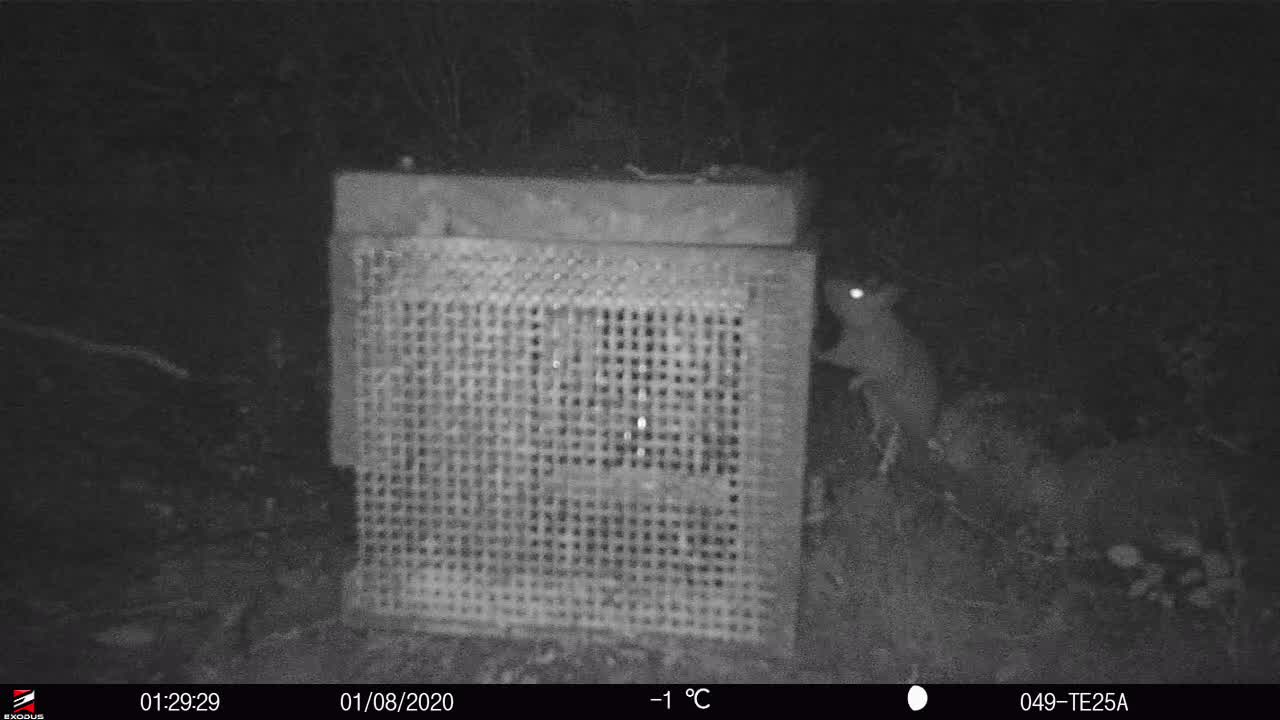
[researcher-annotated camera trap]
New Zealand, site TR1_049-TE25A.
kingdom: Animalia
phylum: Chordata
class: Mammalia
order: Rodentia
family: Muridae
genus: Rattus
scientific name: Rattus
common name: rat